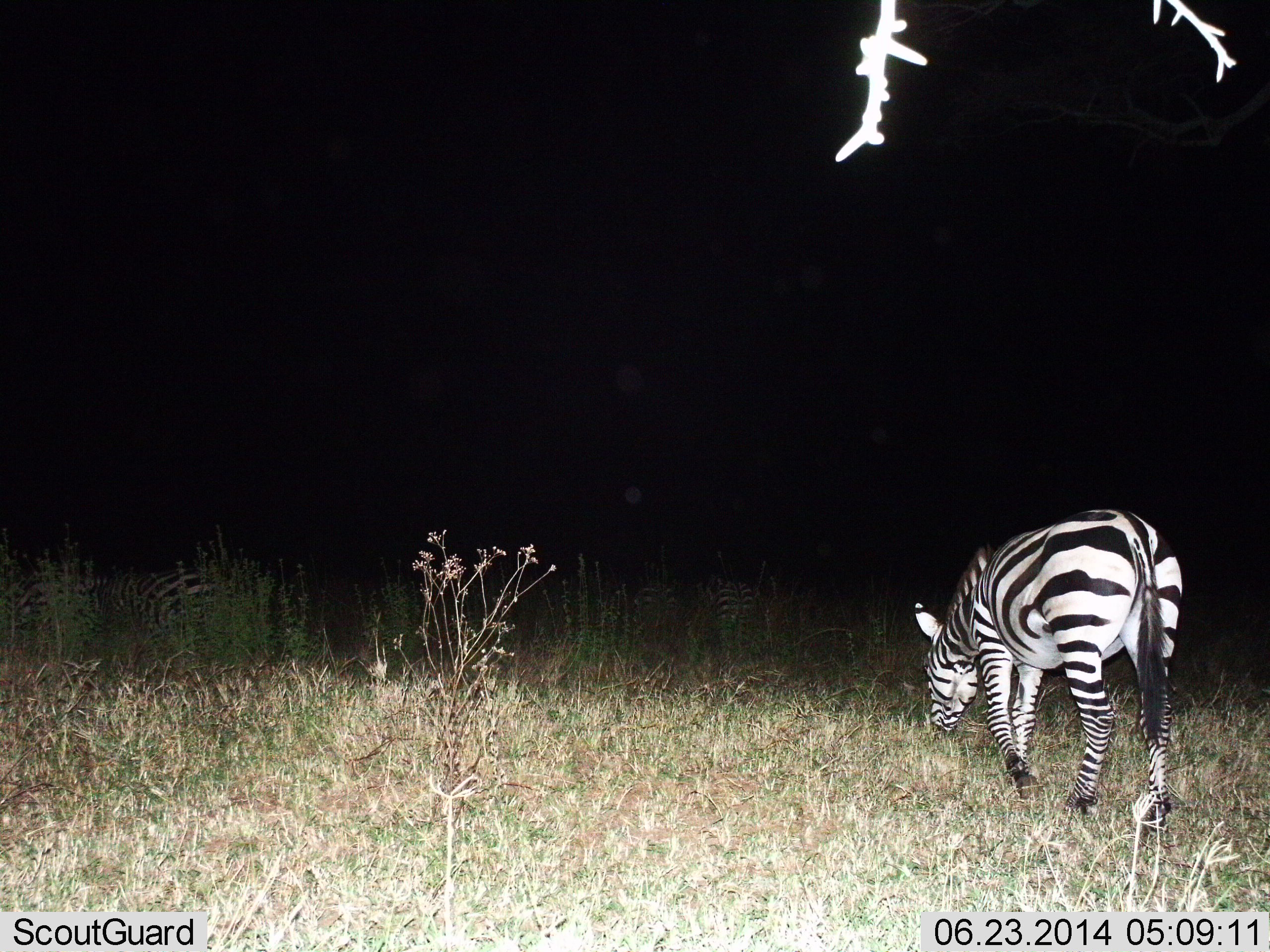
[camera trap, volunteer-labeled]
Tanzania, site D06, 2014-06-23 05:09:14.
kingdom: Animalia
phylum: Chordata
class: Mammalia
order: Perissodactyla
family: Equidae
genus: Equus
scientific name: Equus quagga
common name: plains zebra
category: zebra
Zebra (plains zebra) (Equus quagga), count 1. Behavior (volunteer vote fractions): standing 10%, resting 0%, moving 30%, interacting 0%. Young present (vote fraction): 0%. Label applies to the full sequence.